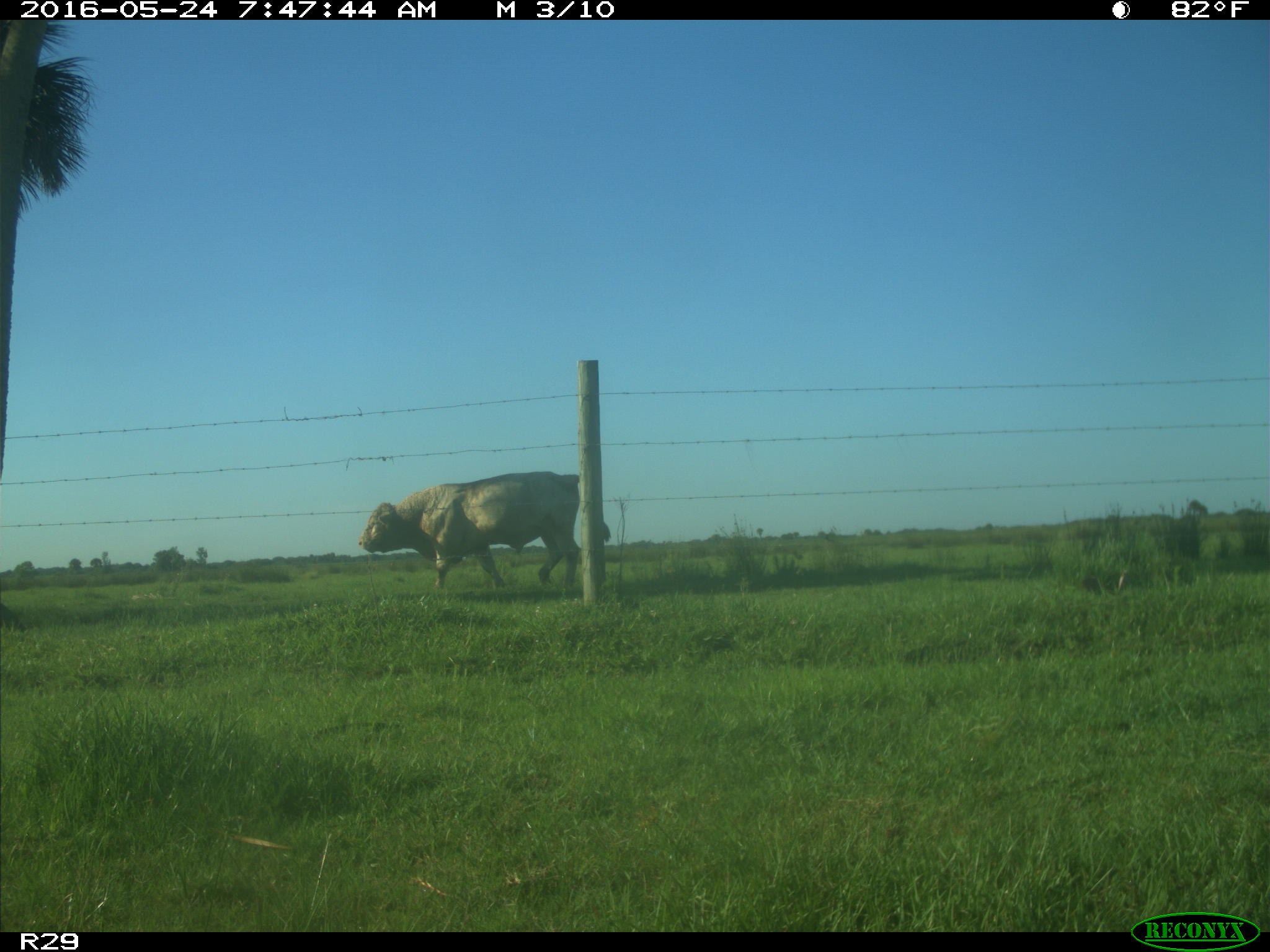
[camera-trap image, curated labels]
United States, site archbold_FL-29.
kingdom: Animalia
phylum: Chordata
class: Mammalia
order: Artiodactyla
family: Bovidae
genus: Bos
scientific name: Bos taurus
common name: domestic cow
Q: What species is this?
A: Bos taurus (domestic cow).